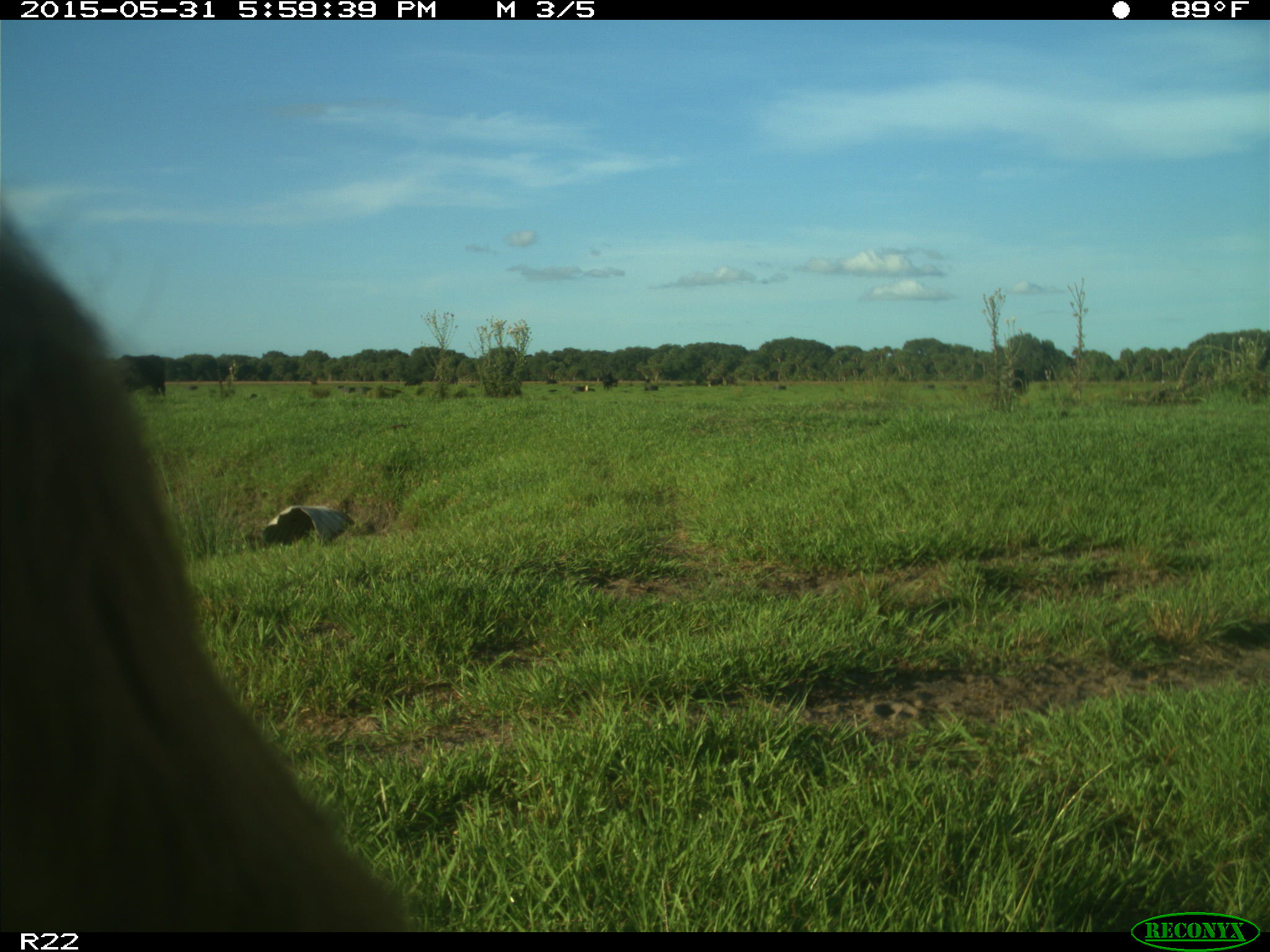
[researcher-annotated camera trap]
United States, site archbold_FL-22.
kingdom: Animalia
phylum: Chordata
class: Mammalia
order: Artiodactyla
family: Bovidae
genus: Bos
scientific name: Bos taurus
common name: domestic cow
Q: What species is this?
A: Bos taurus (domestic cow).